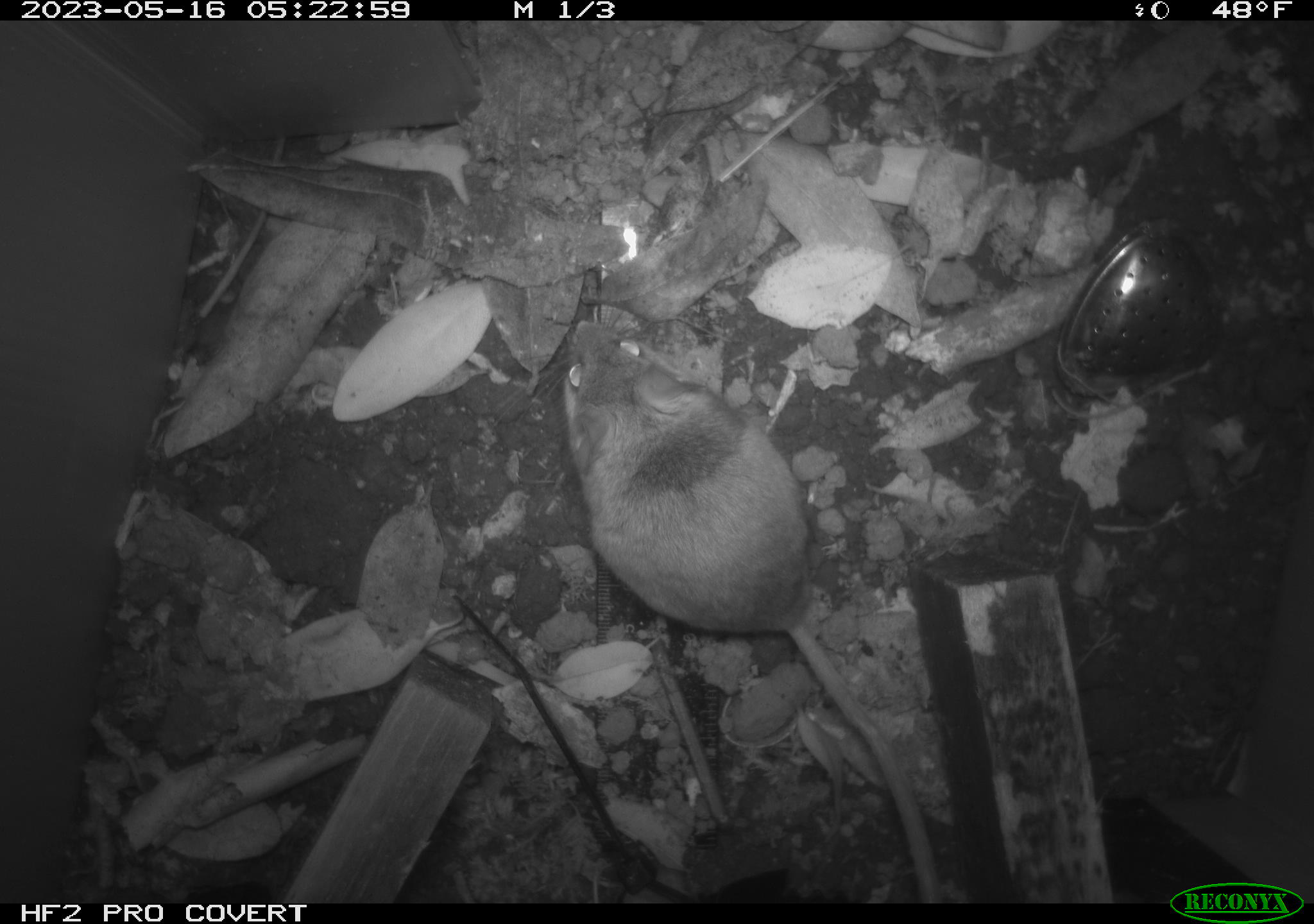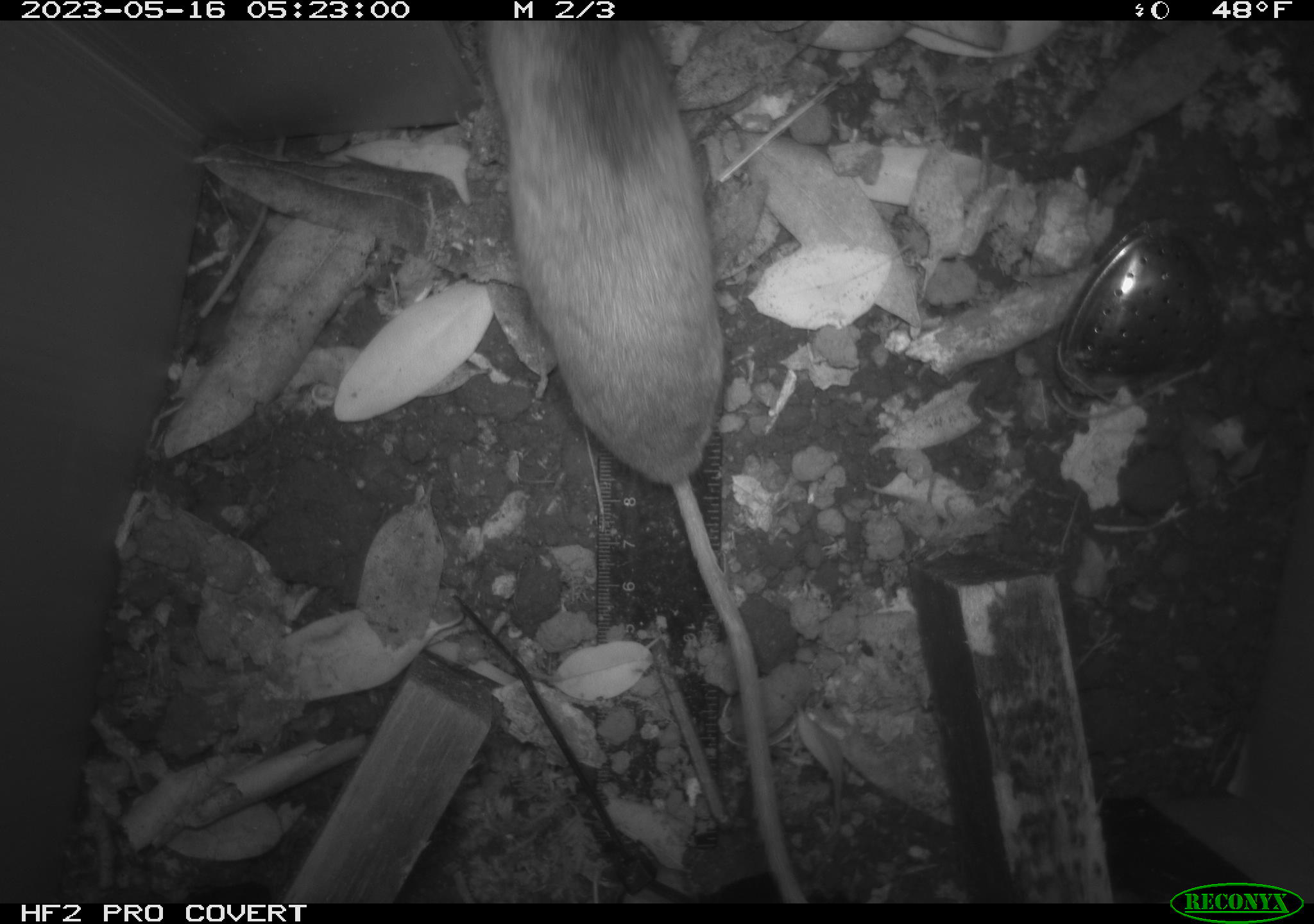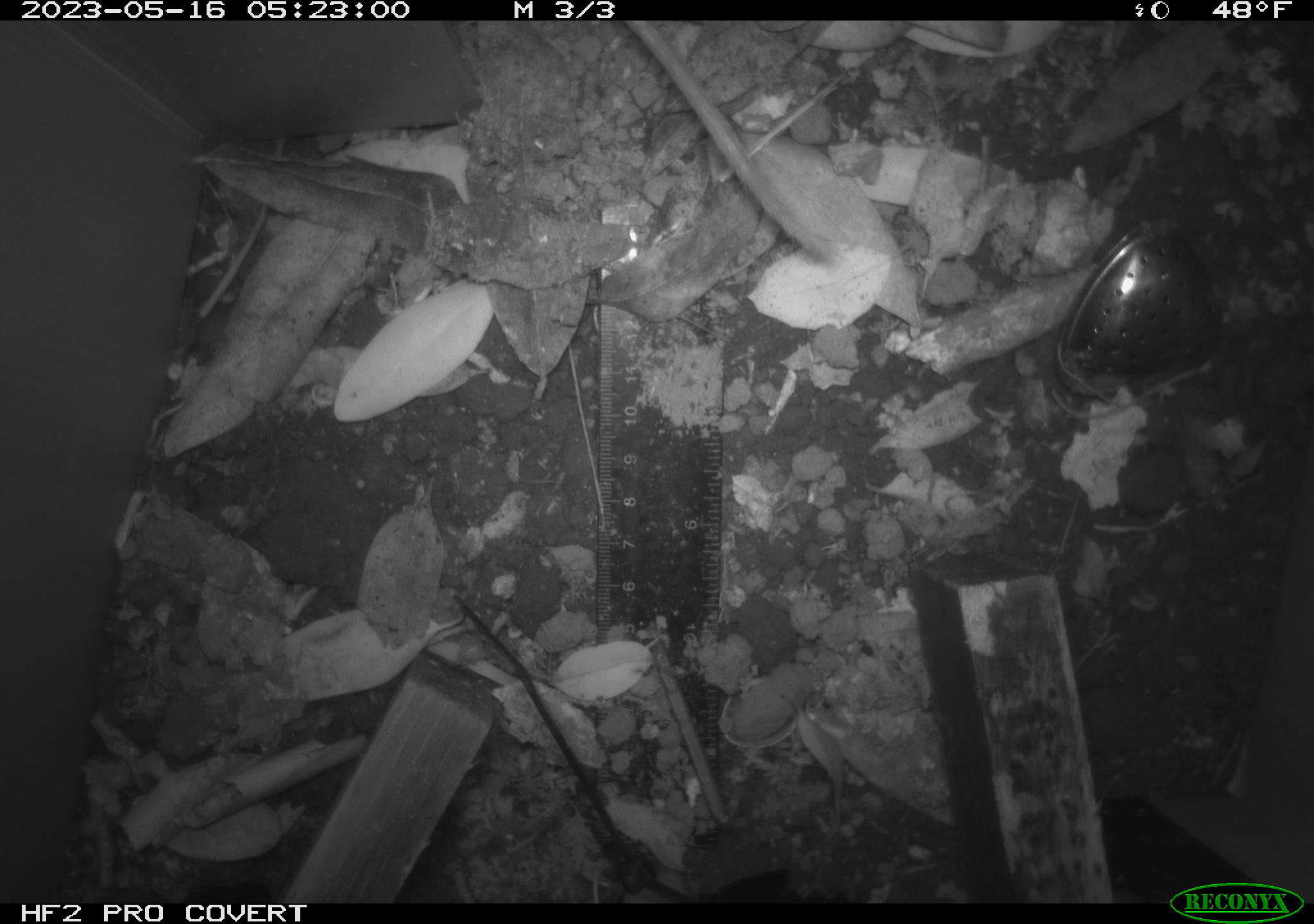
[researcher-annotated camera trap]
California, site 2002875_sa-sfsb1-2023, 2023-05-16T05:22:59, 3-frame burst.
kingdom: Animalia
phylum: Chordata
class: Mammalia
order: Rodentia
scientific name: Rodentia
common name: mouse species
Mouse species (Rodentia).